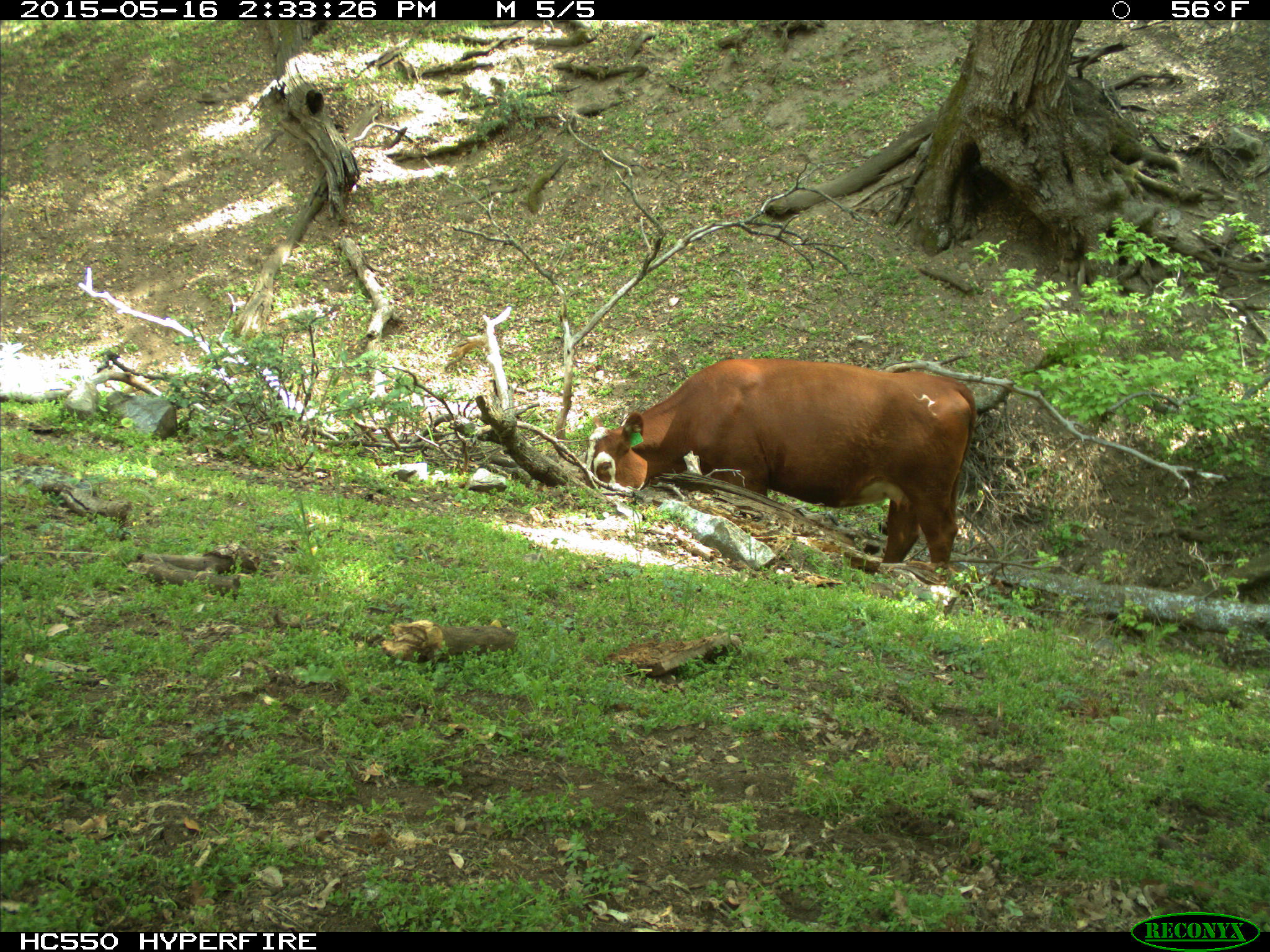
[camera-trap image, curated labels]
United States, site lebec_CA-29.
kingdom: Animalia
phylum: Chordata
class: Mammalia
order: Artiodactyla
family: Bovidae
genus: Bos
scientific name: Bos taurus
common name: domestic cow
Bos taurus (domestic cow).